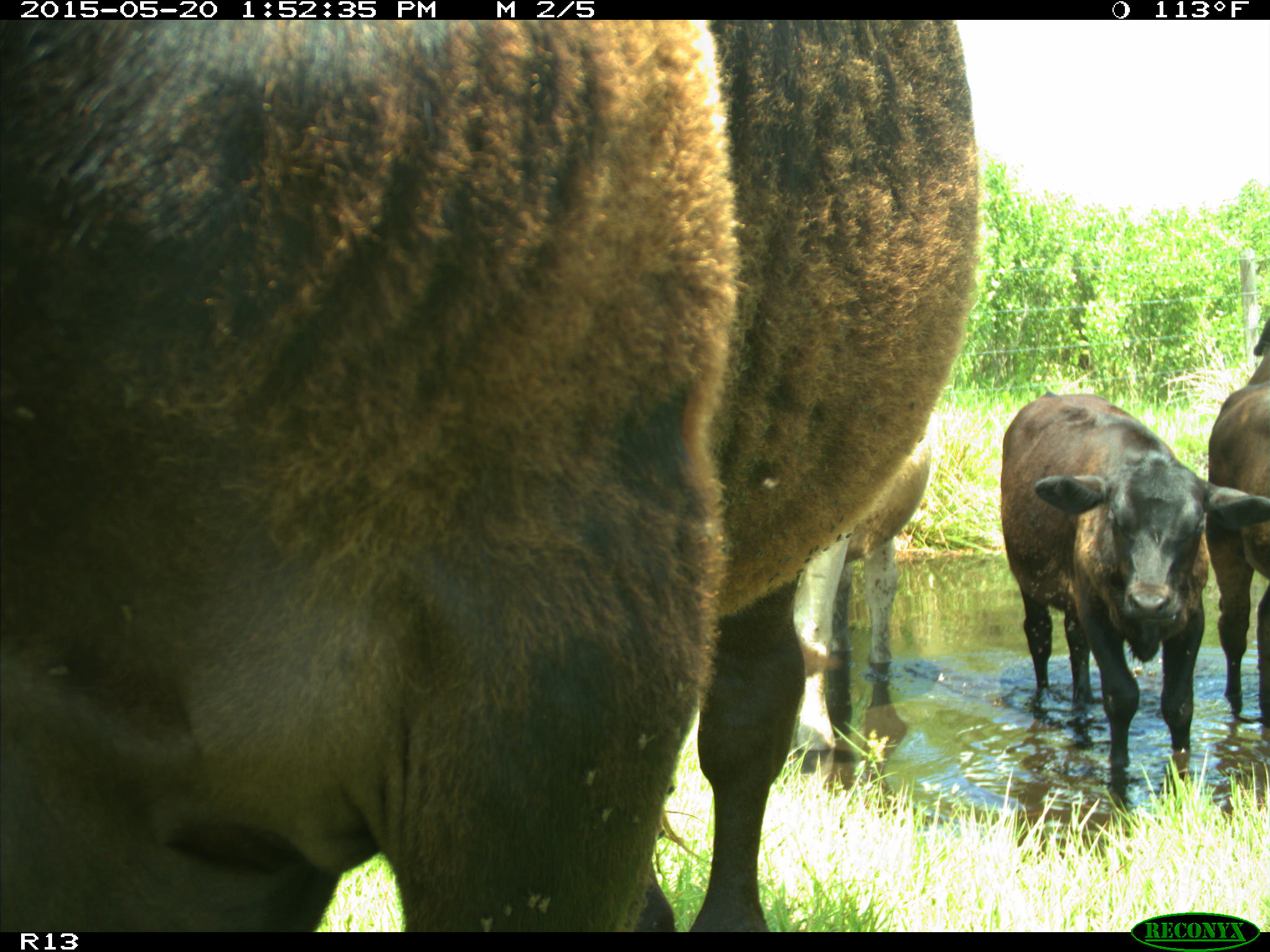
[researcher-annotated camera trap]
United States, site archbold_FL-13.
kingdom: Animalia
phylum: Chordata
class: Mammalia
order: Artiodactyla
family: Bovidae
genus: Bos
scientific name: Bos taurus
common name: domestic cow